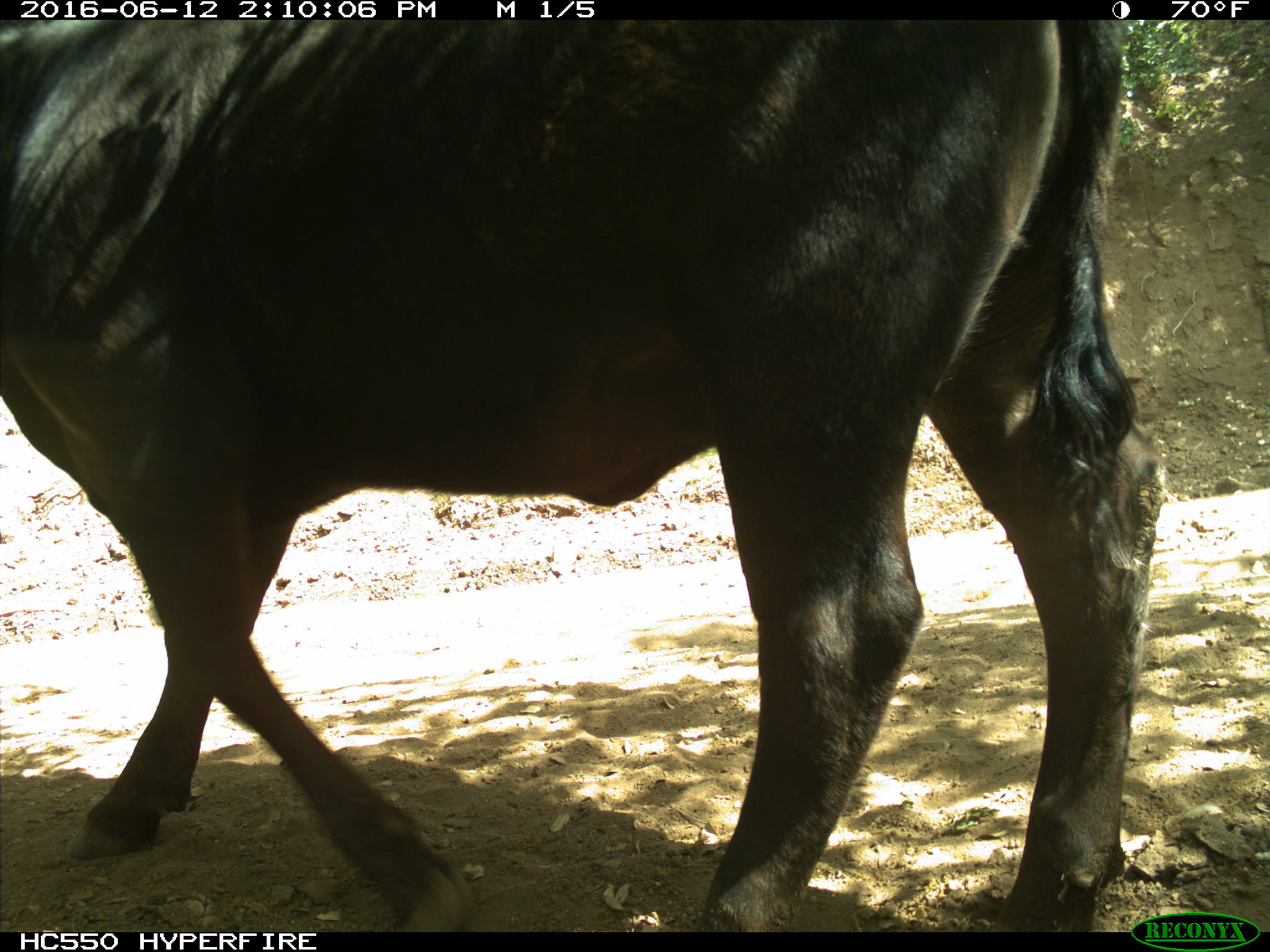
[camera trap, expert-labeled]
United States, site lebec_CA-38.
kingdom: Animalia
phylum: Chordata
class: Mammalia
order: Artiodactyla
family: Bovidae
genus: Bos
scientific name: Bos taurus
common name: domestic cow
Bos taurus (domestic cow).